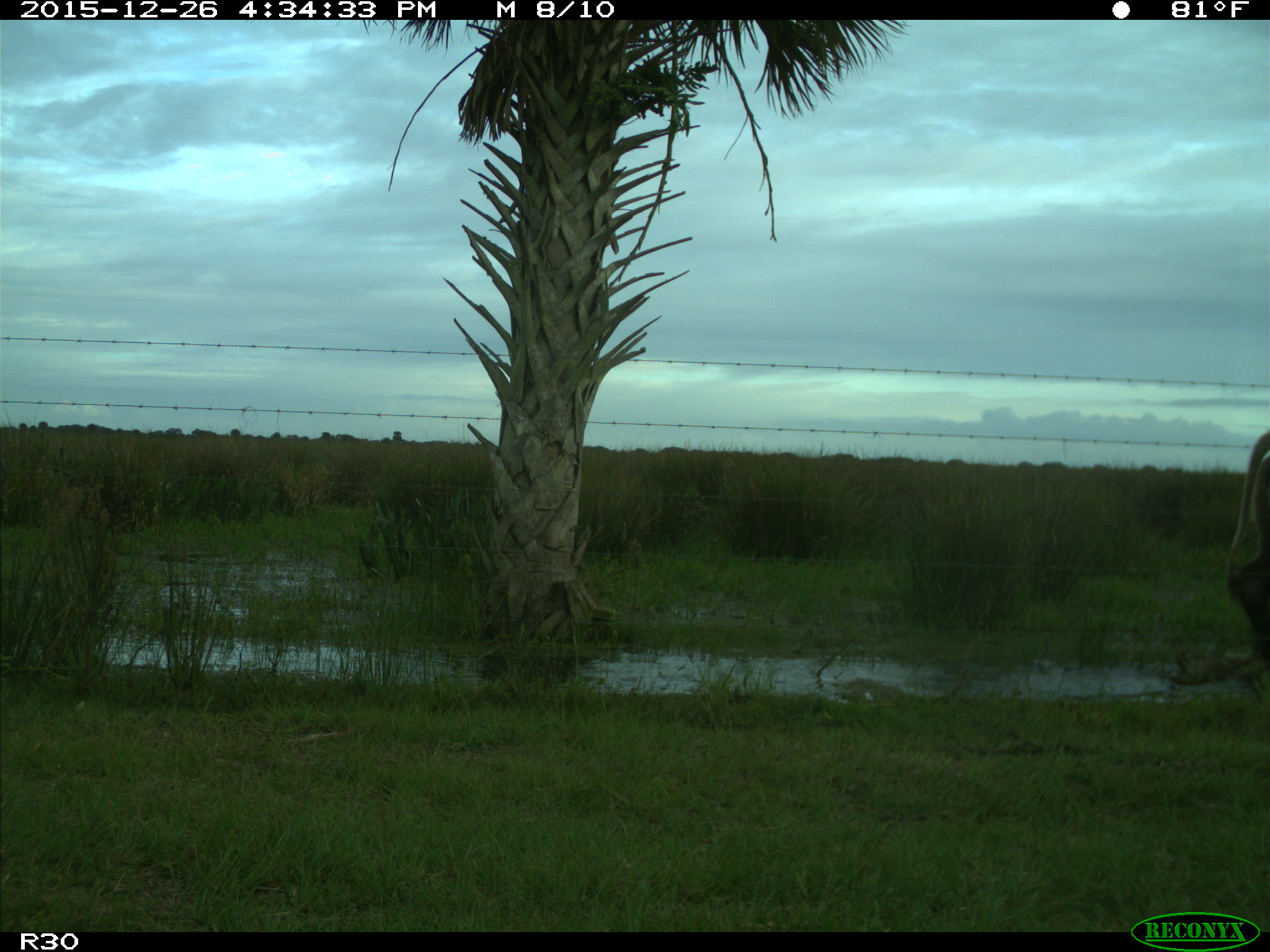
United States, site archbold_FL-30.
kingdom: Animalia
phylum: Chordata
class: Mammalia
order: Artiodactyla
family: Bovidae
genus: Bos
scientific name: Bos taurus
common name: domestic cow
Bos taurus (domestic cow).